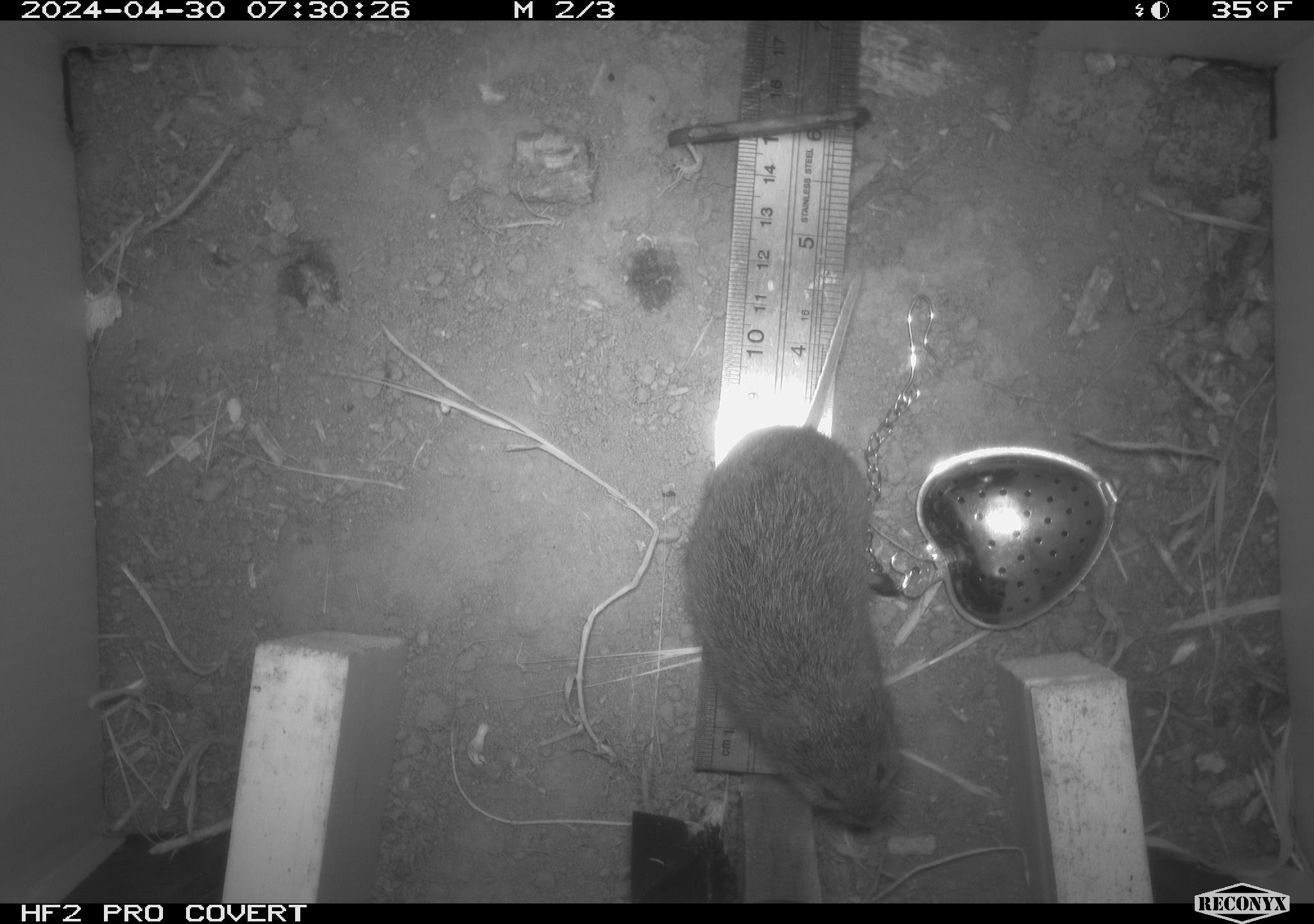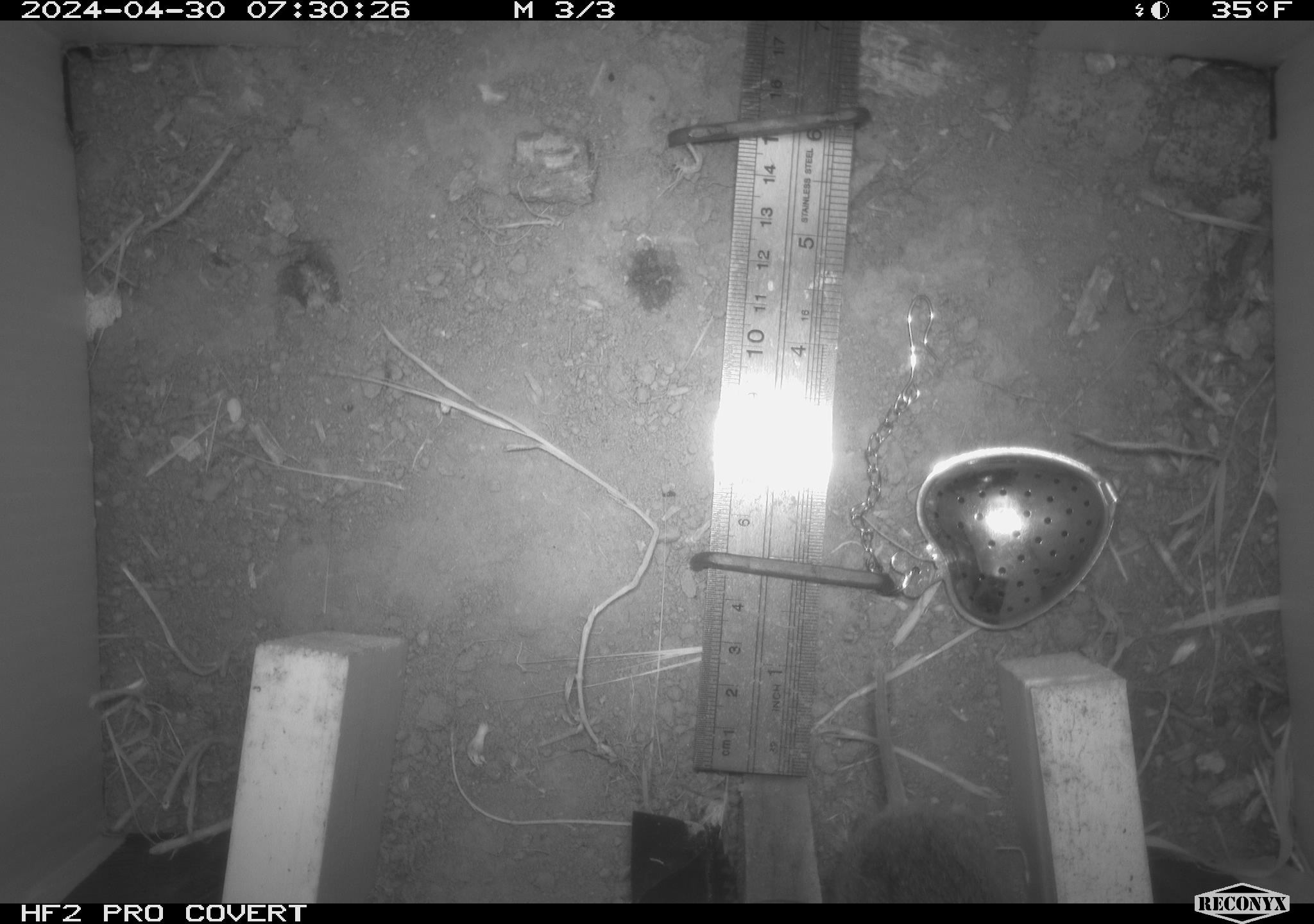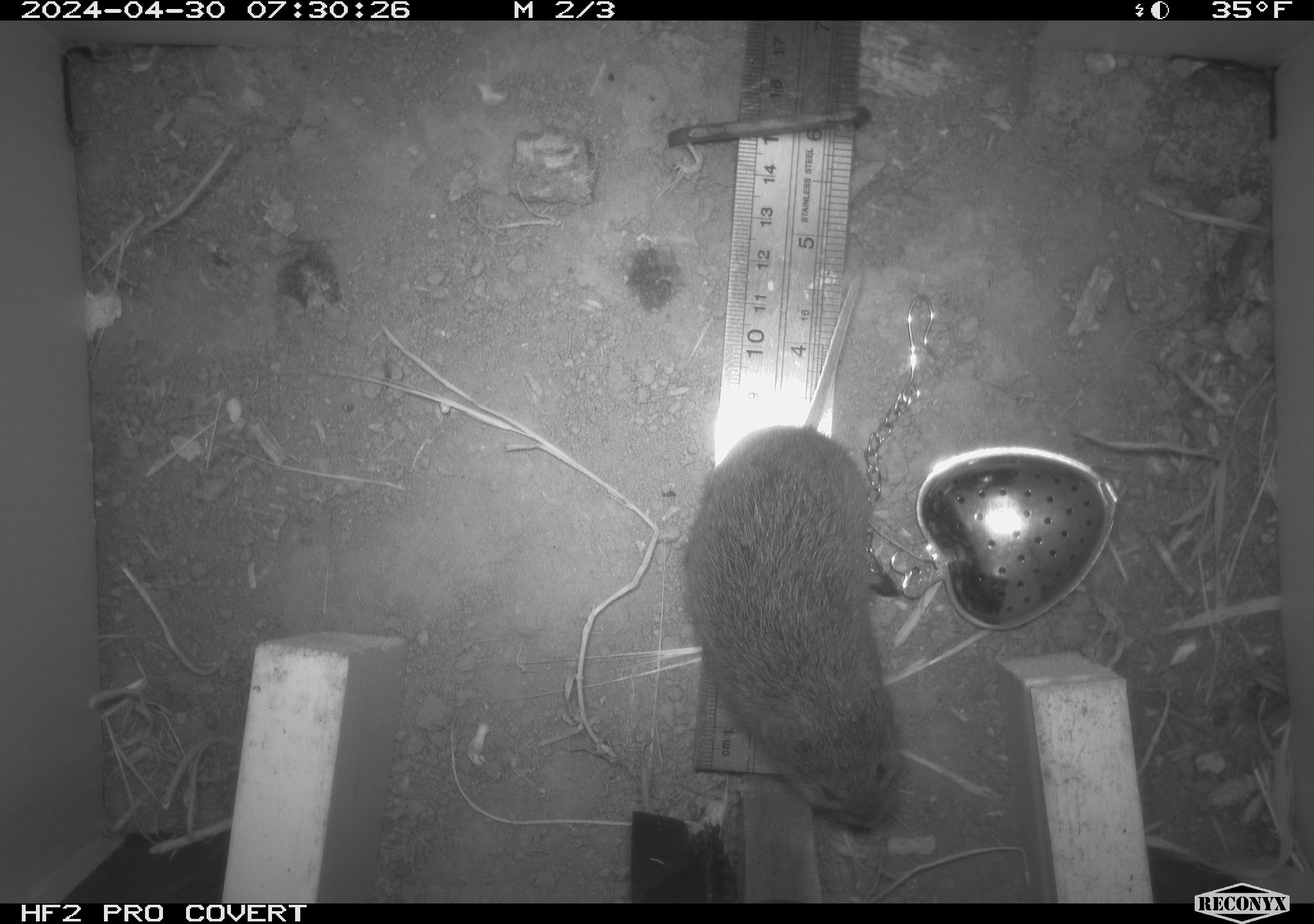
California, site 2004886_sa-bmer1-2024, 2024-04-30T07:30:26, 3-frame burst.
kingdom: Animalia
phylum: Chordata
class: Mammalia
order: Rodentia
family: Cricetidae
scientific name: Arvicolinae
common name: voles, lemmings, and muskrats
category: arvicolinae subfamily